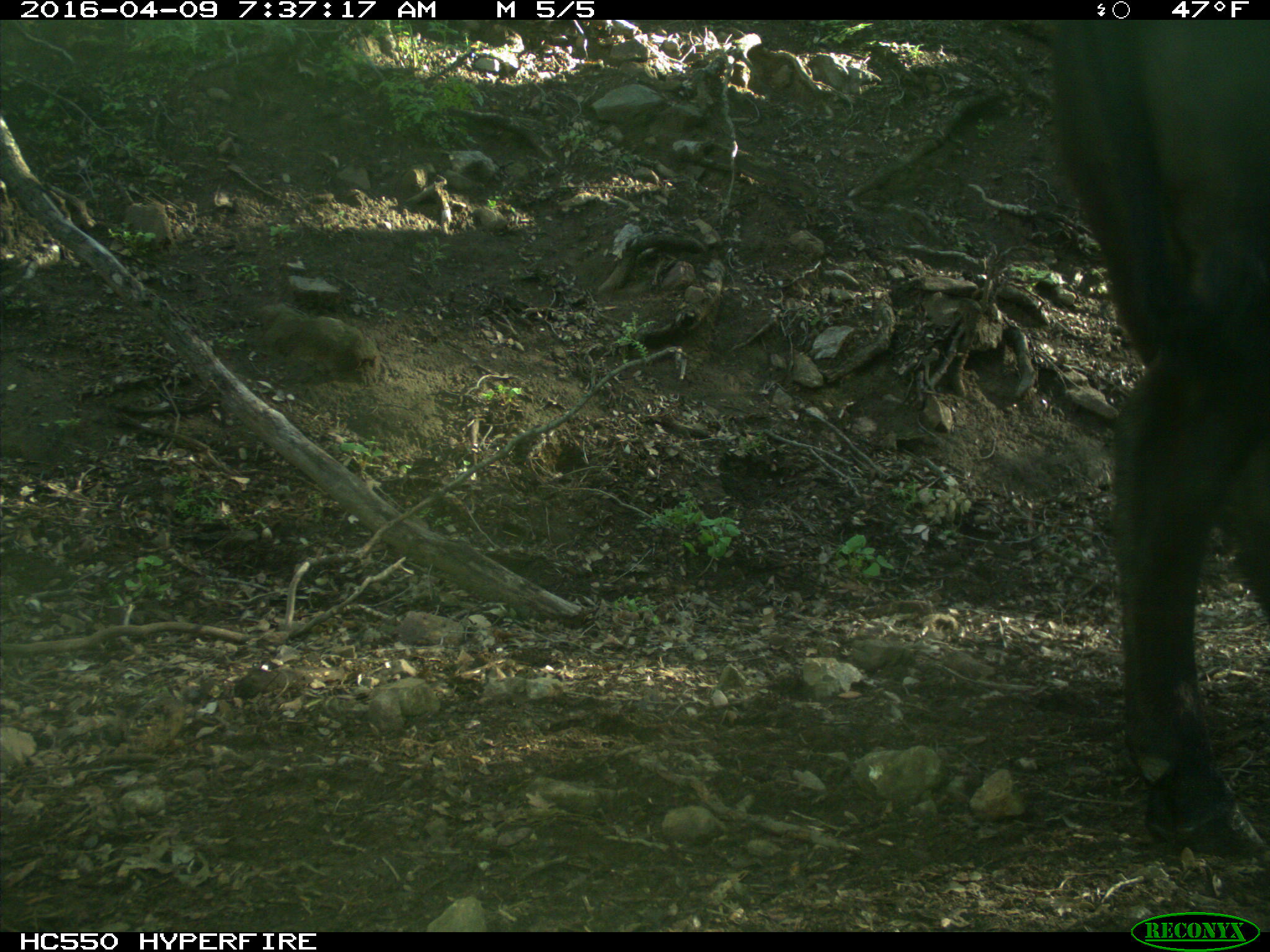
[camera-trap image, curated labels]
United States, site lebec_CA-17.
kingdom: Animalia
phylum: Chordata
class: Mammalia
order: Artiodactyla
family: Bovidae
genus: Bos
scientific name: Bos taurus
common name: domestic cow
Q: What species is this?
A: Bos taurus (domestic cow).